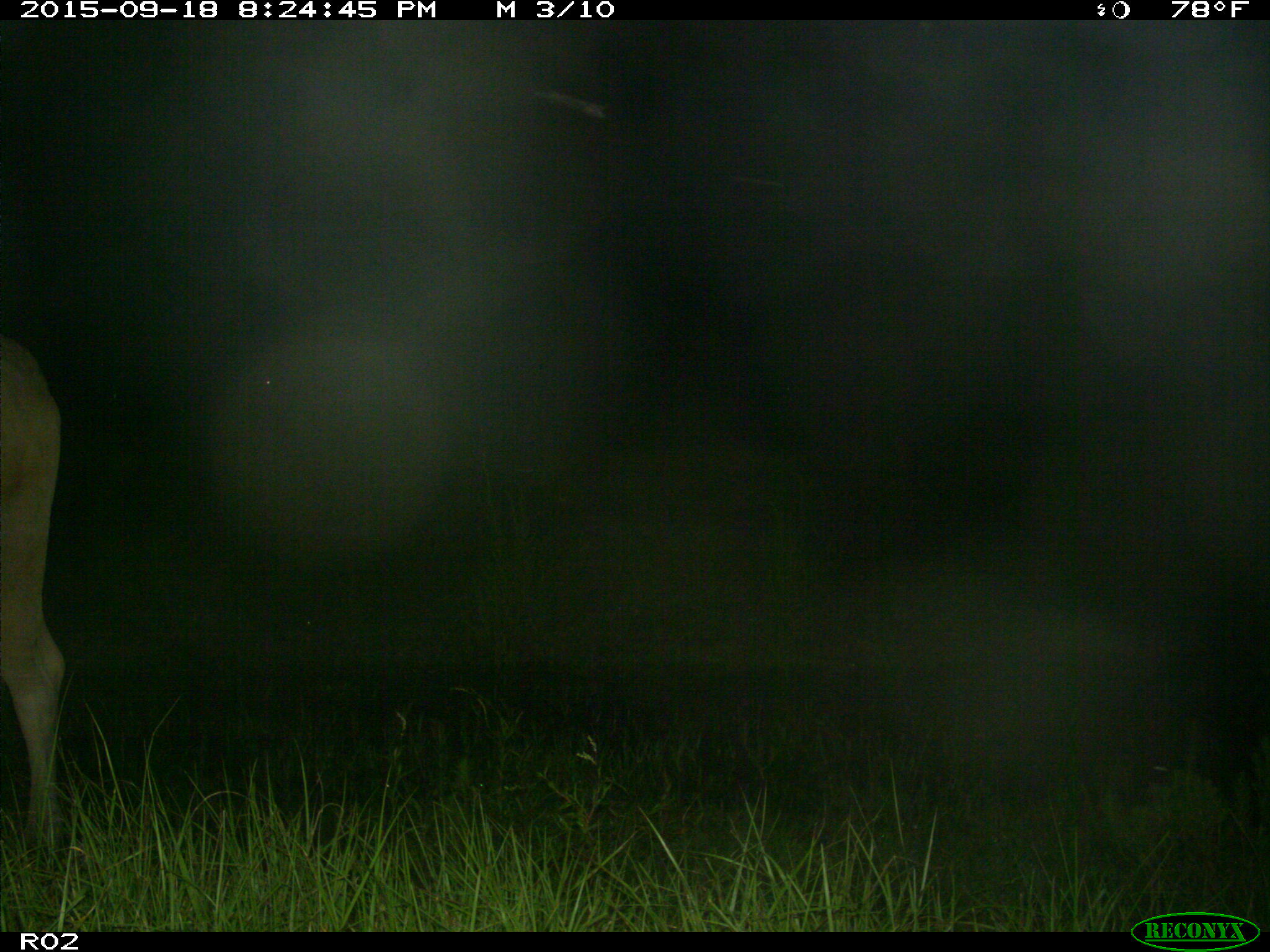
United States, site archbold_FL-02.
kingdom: Animalia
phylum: Chordata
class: Mammalia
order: Artiodactyla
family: Bovidae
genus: Bos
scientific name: Bos taurus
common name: domestic cow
Bos taurus (domestic cow).